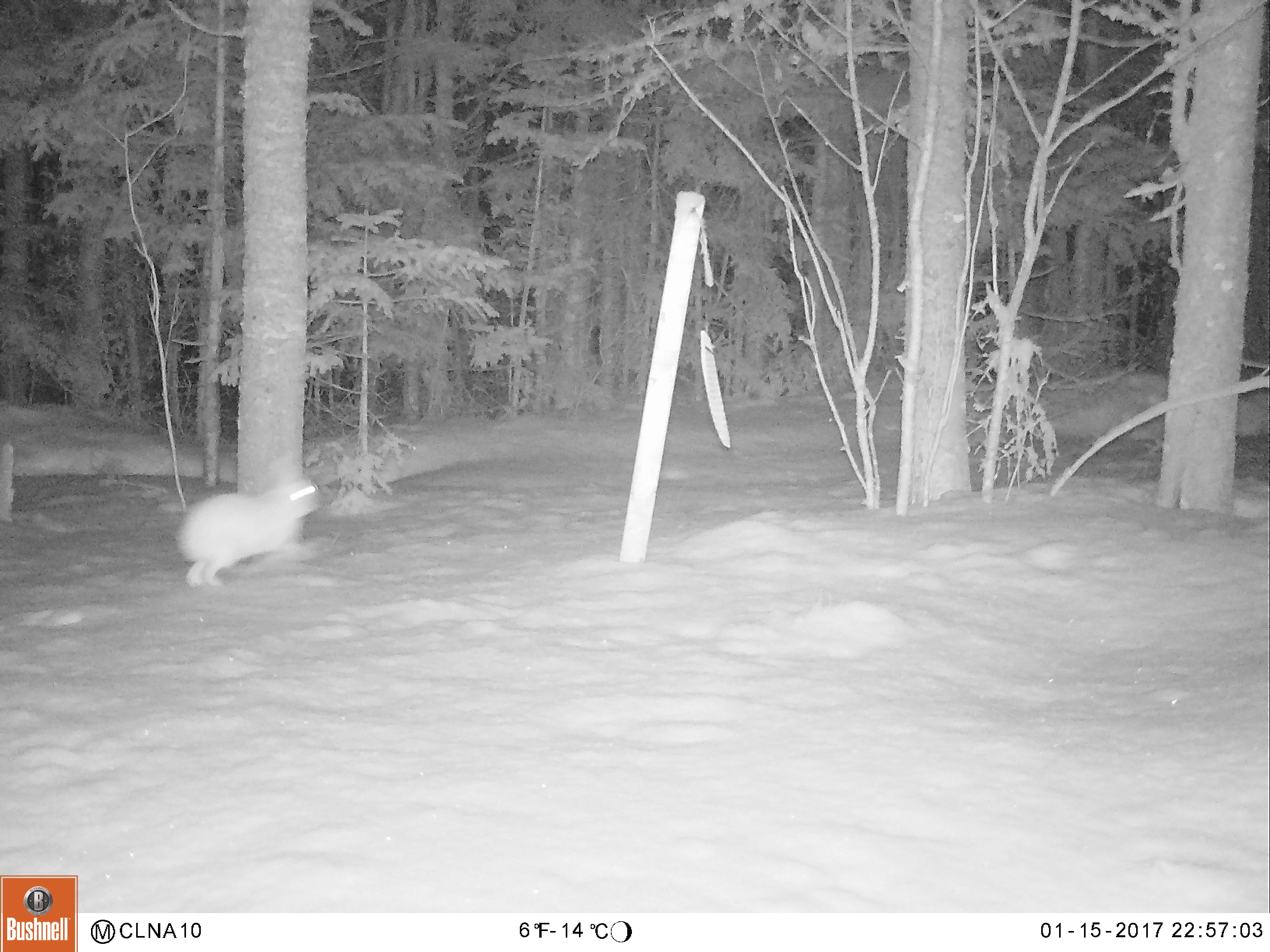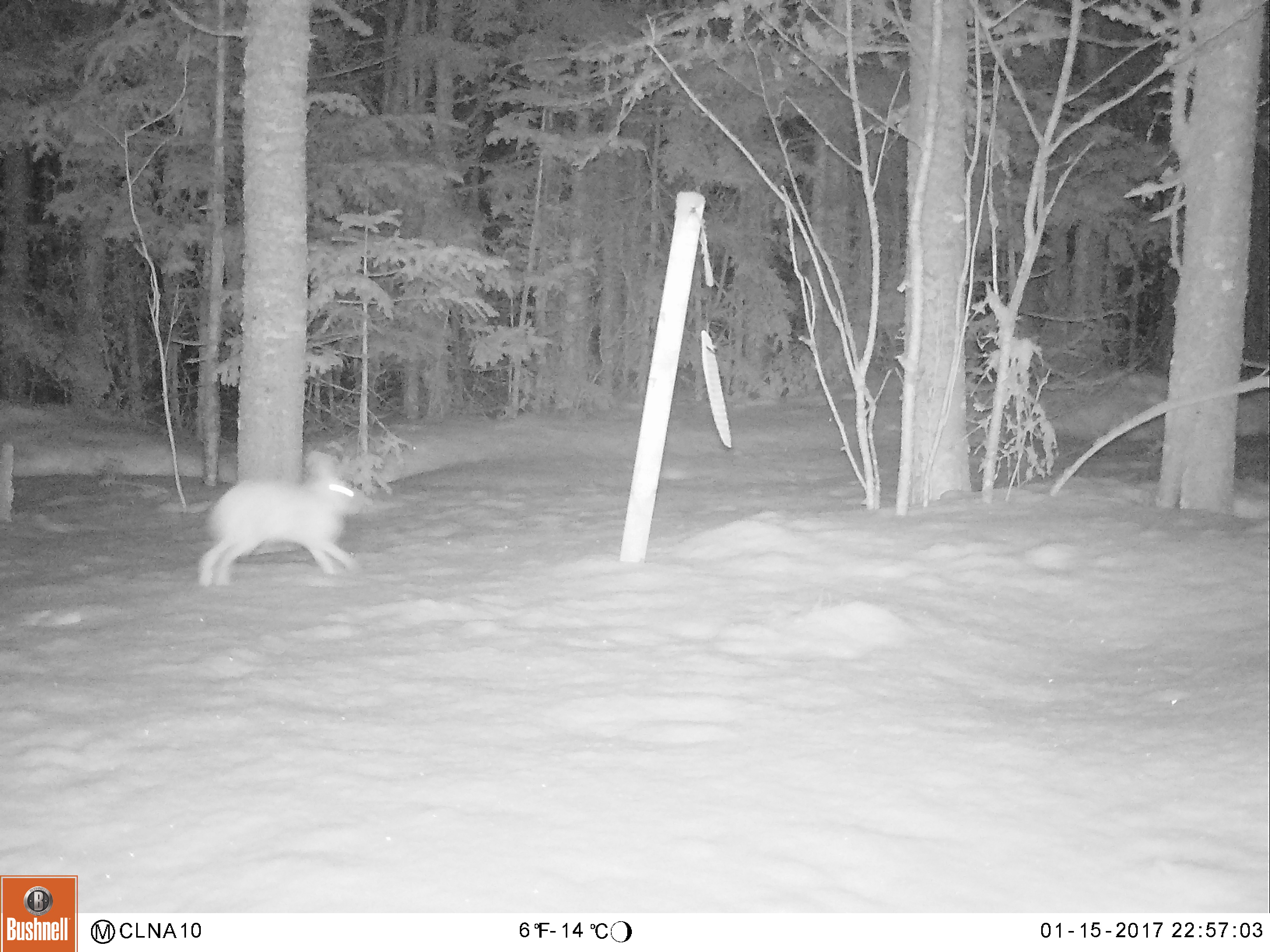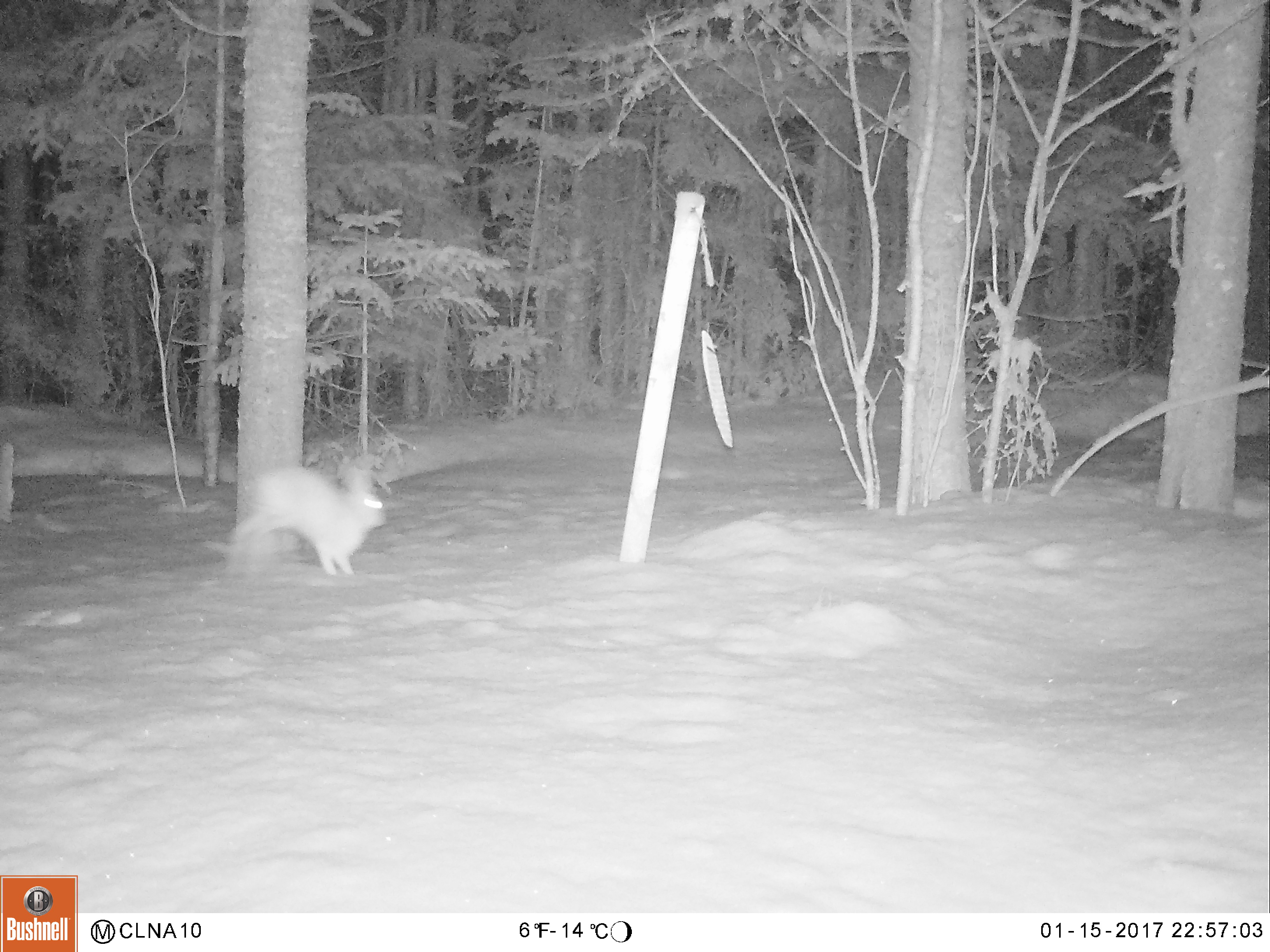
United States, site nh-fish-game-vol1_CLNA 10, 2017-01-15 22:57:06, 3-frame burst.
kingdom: Animalia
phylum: Chordata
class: Mammalia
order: Lagomorpha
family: Leporidae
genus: Lepus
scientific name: Lepus americanus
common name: snowshoe hare